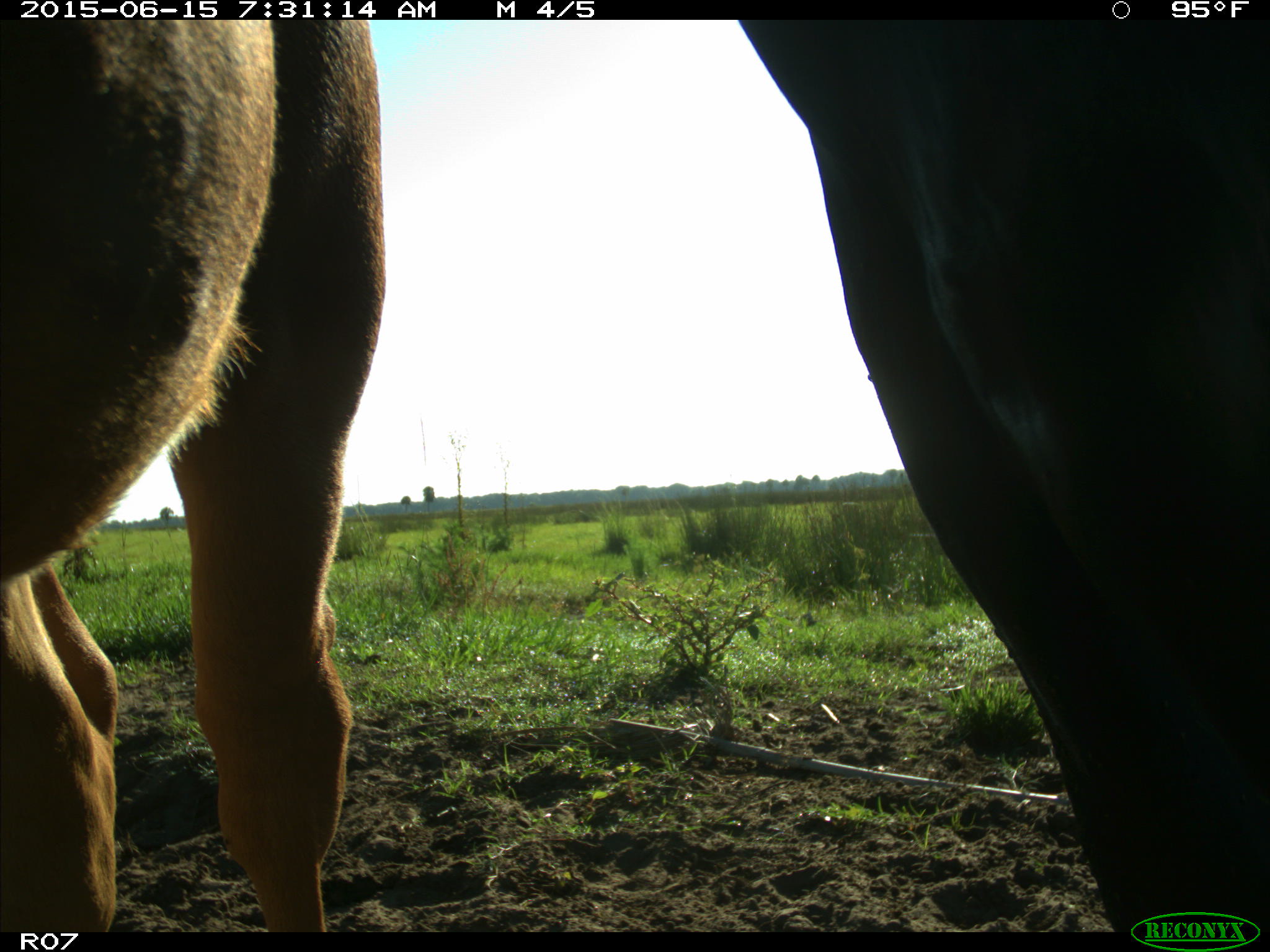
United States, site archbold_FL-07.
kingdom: Animalia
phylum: Chordata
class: Mammalia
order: Artiodactyla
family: Bovidae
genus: Bos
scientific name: Bos taurus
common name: domestic cow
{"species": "Bos taurus (domestic cow)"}